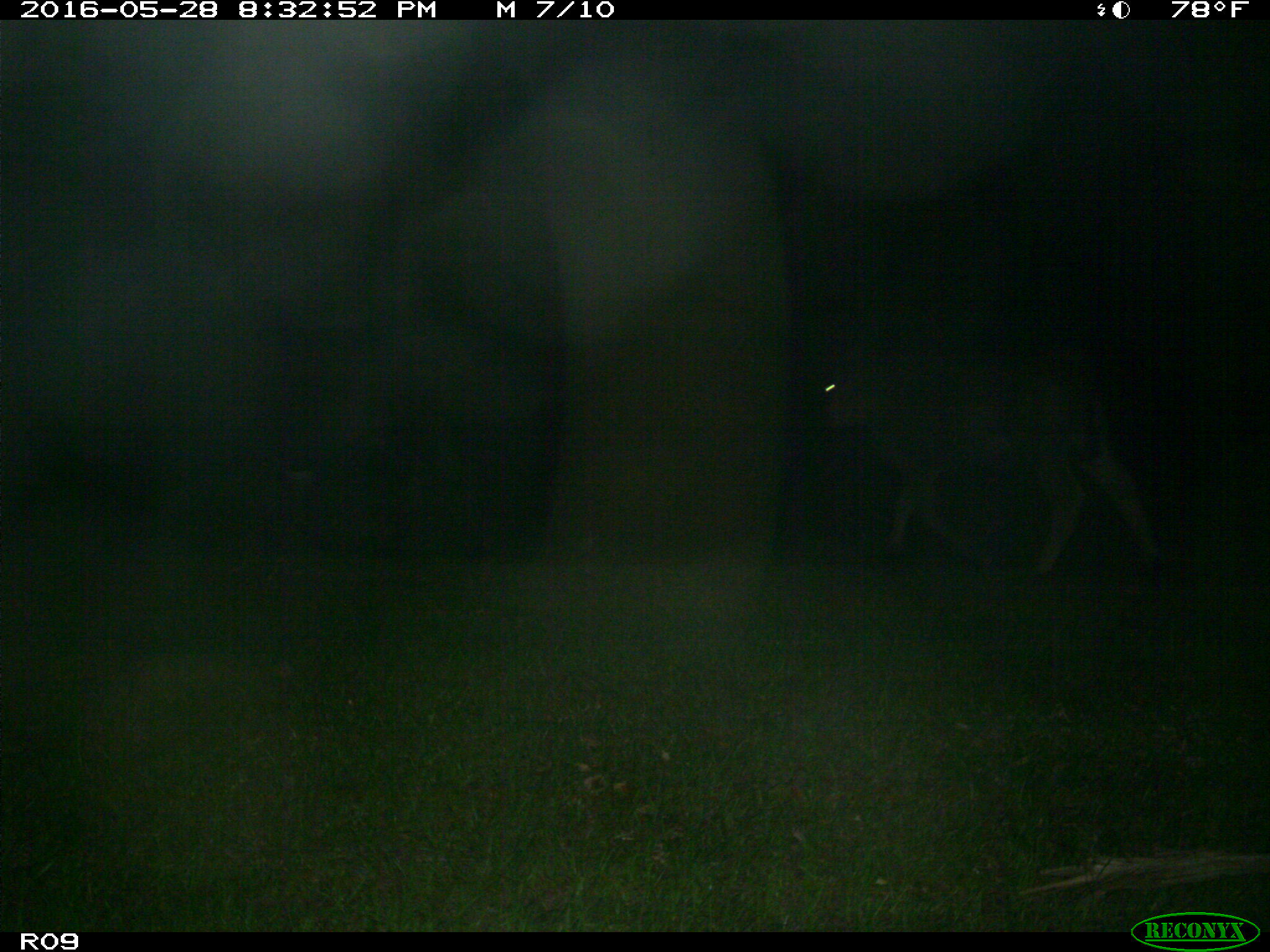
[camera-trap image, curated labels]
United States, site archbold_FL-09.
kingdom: Animalia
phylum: Chordata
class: Mammalia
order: Artiodactyla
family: Bovidae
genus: Bos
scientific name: Bos taurus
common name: domestic cow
Bos taurus (domestic cow).